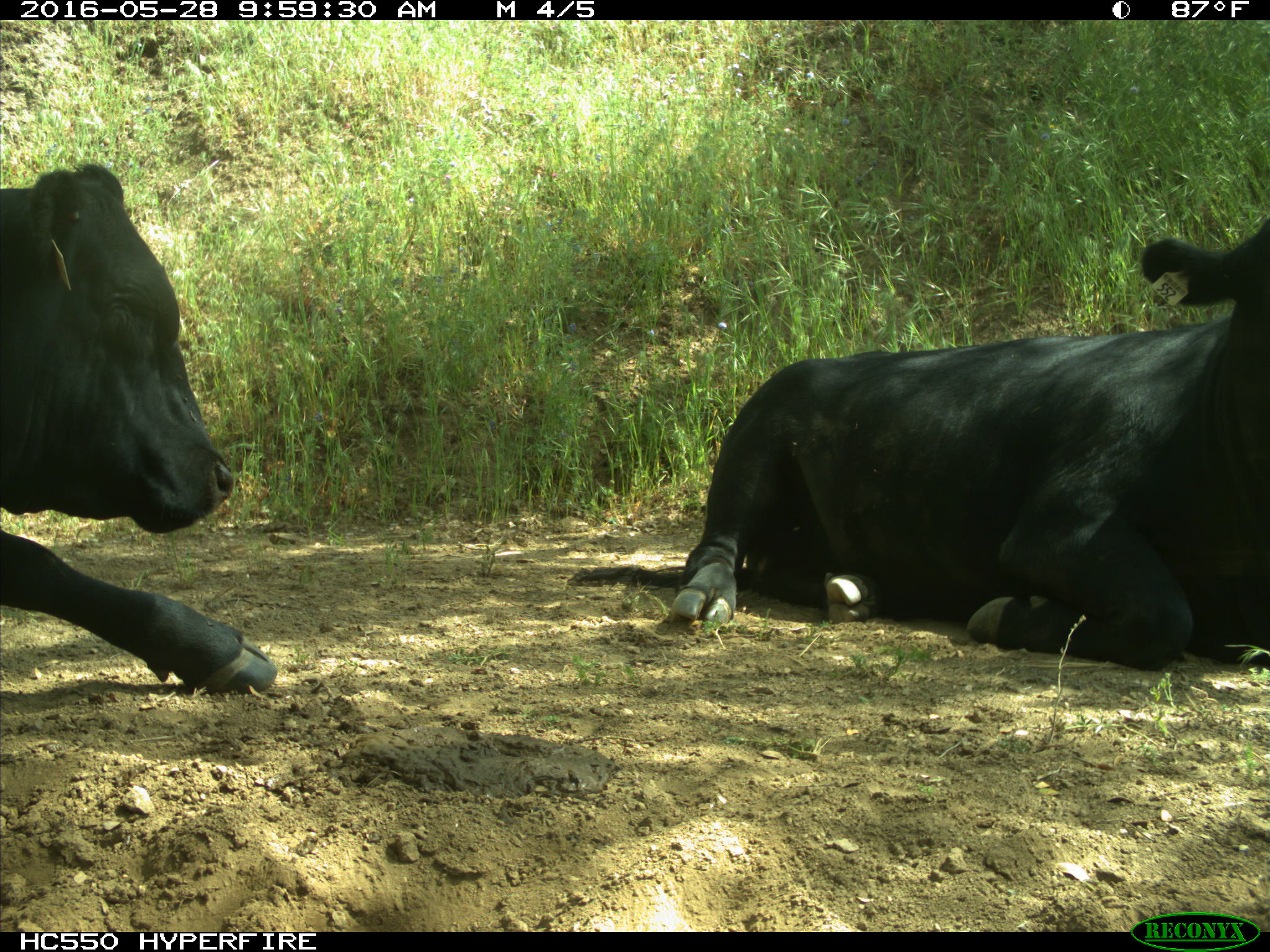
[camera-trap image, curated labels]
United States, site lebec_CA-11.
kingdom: Animalia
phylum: Chordata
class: Mammalia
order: Artiodactyla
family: Bovidae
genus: Bos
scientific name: Bos taurus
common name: domestic cow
Bos taurus (domestic cow).